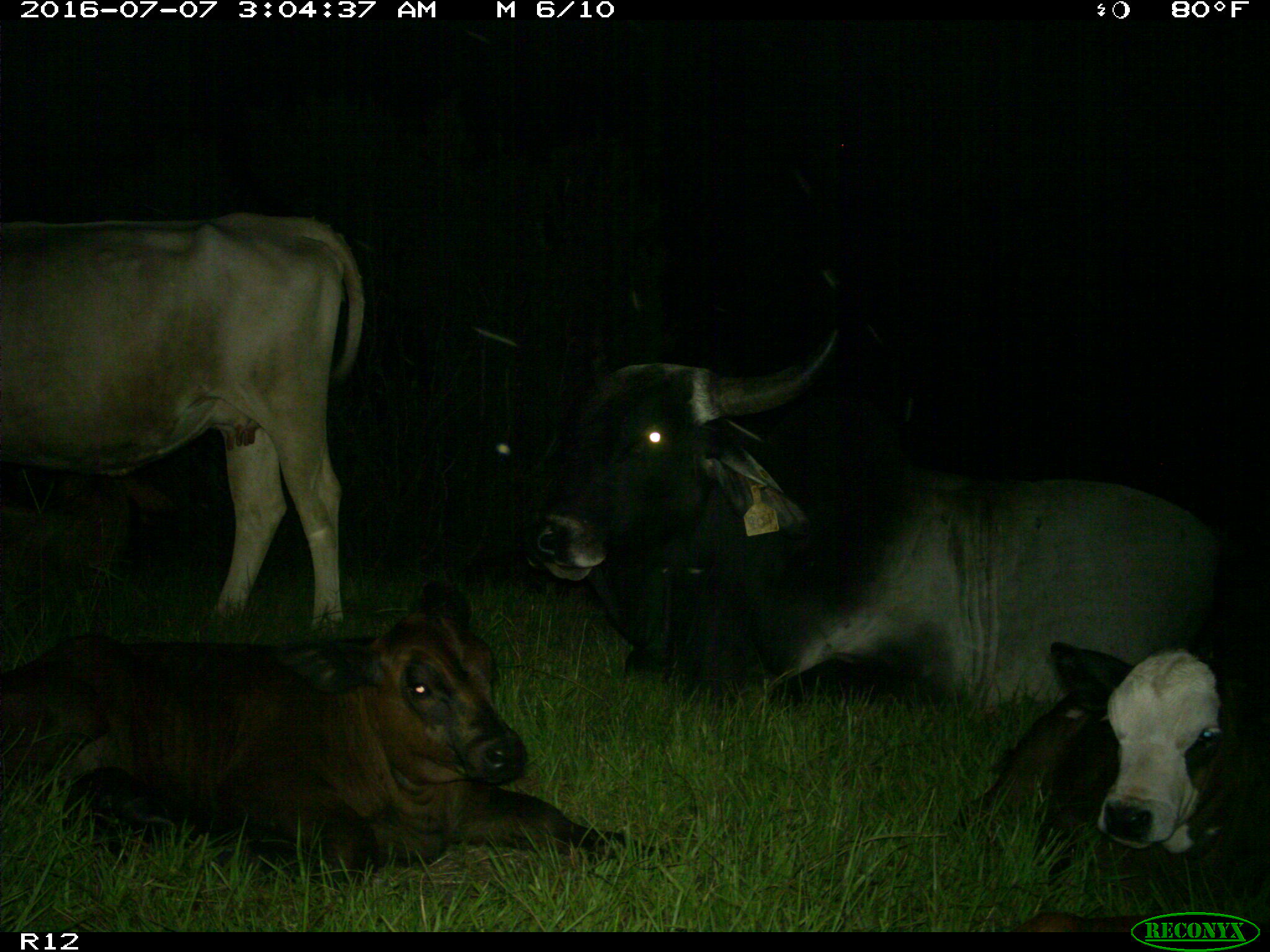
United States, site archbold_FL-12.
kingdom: Animalia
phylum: Chordata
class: Mammalia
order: Artiodactyla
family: Bovidae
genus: Bos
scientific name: Bos taurus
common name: domestic cow